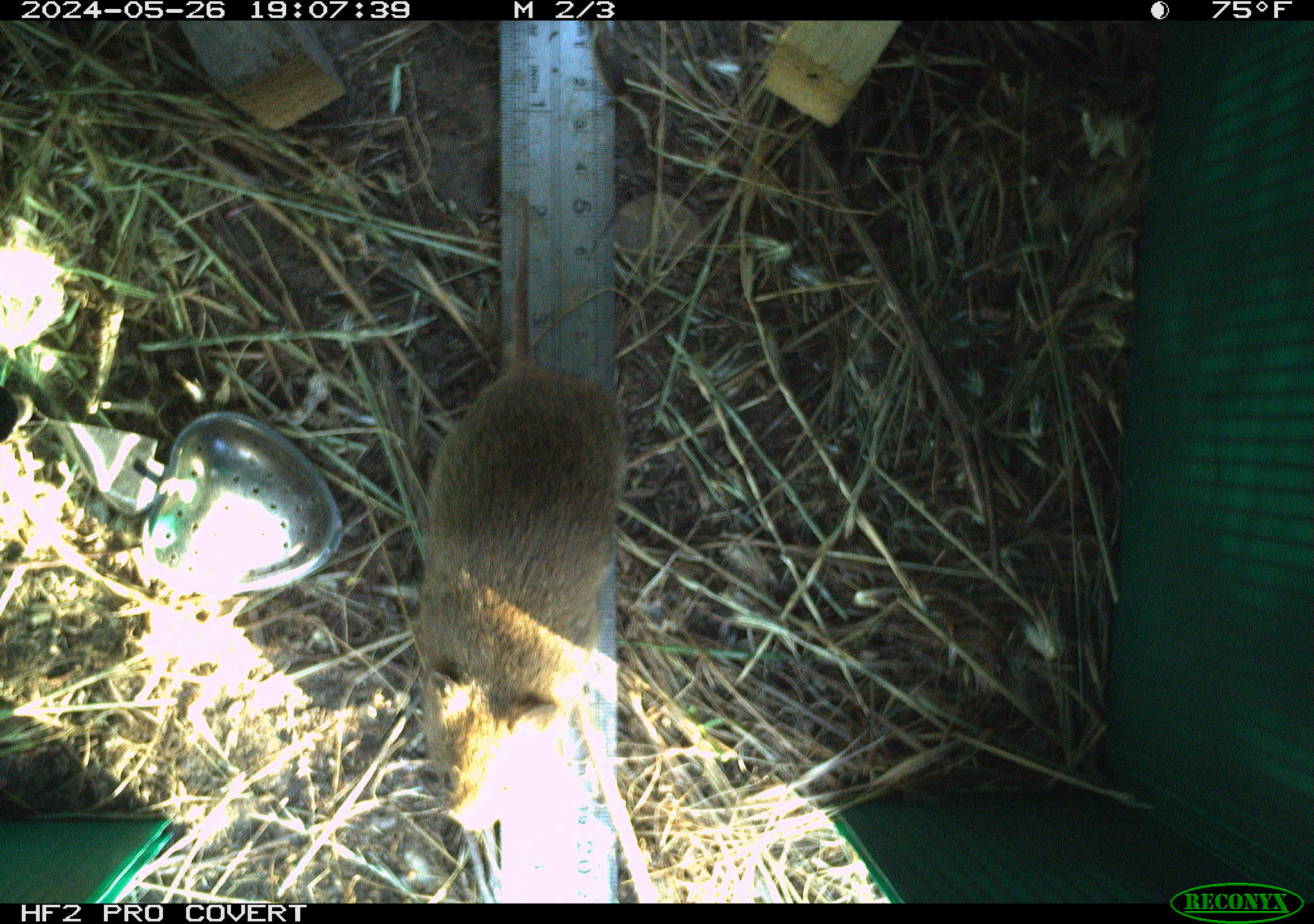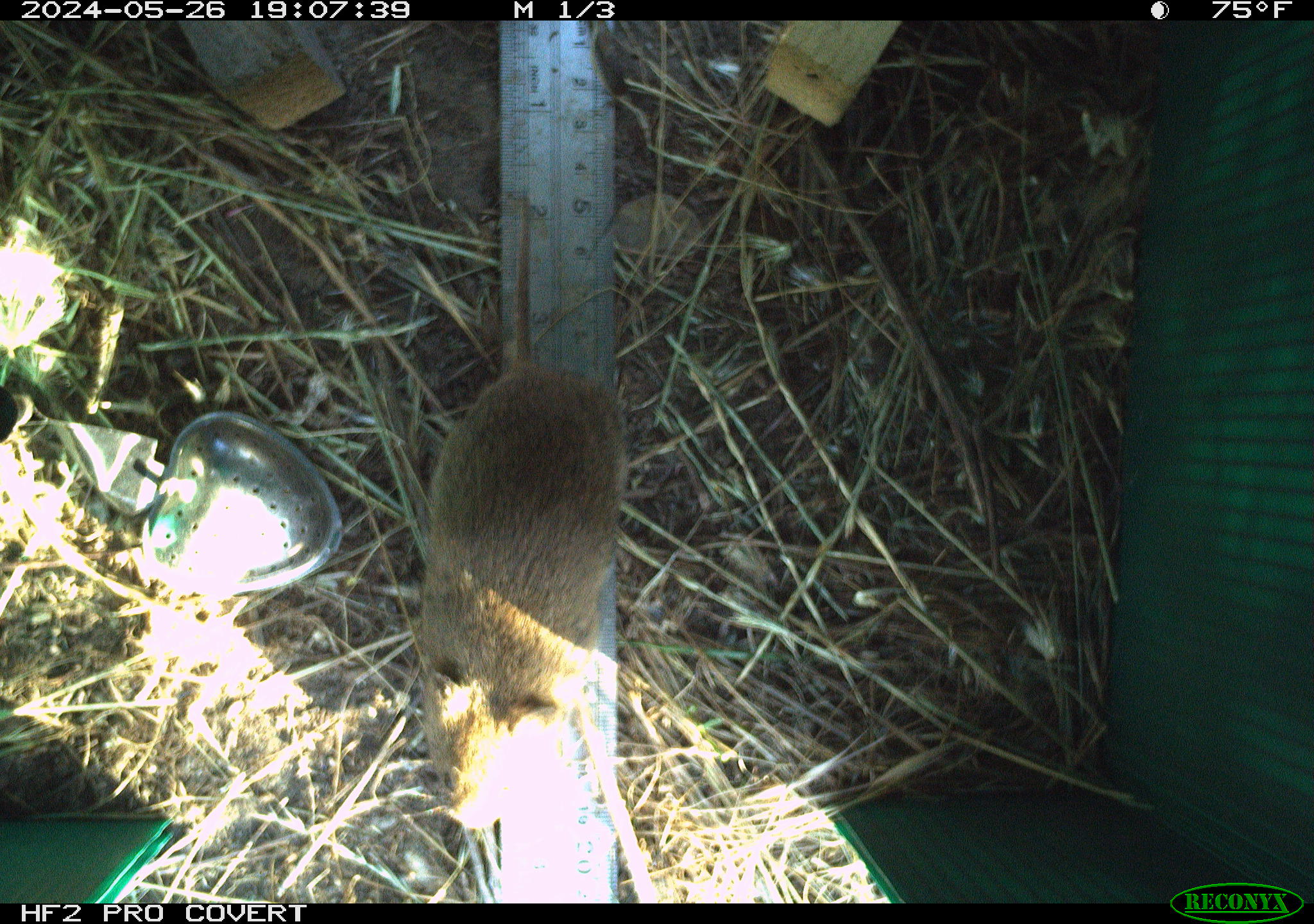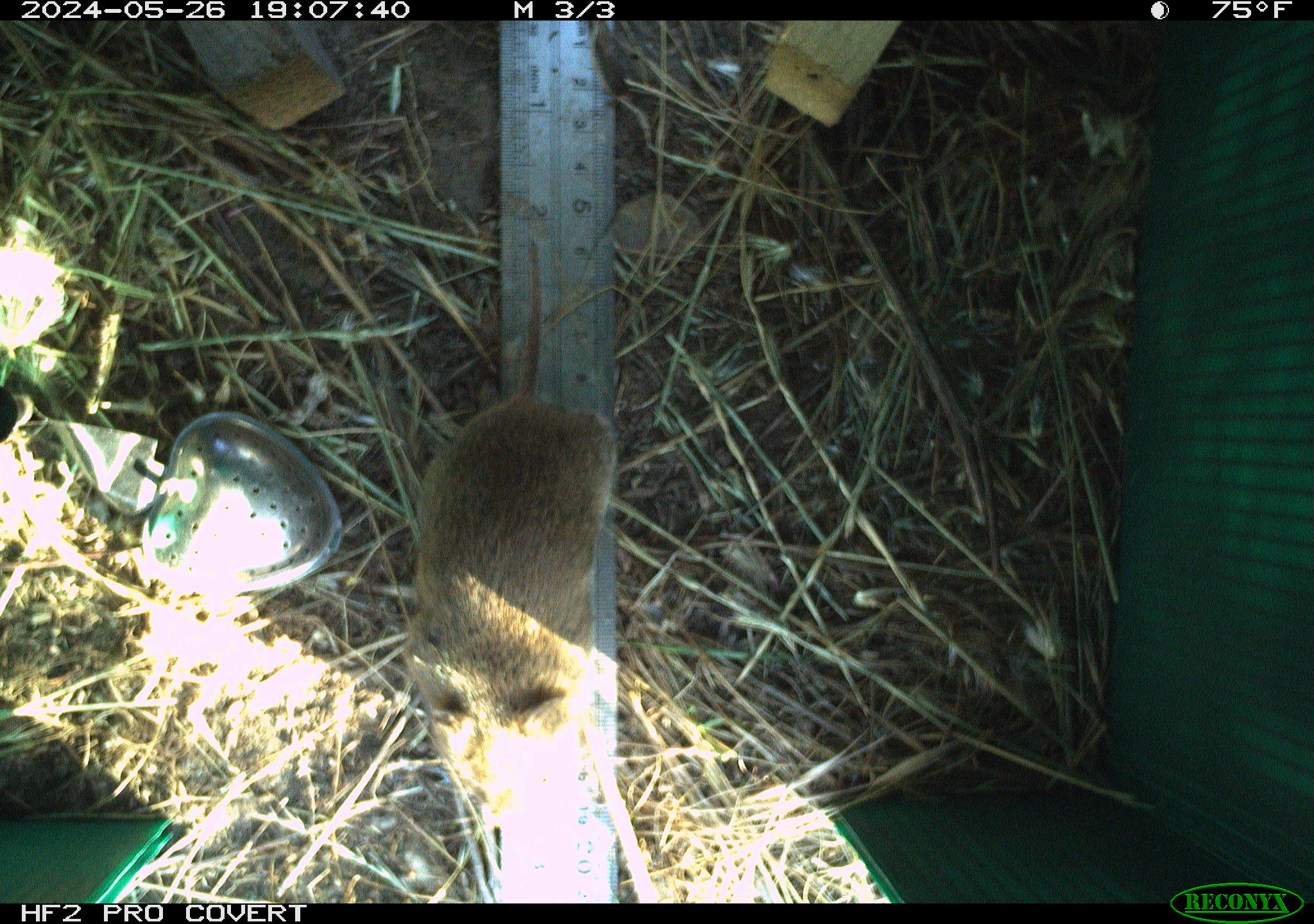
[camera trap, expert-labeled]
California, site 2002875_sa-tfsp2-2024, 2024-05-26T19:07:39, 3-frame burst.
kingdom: Animalia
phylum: Chordata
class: Mammalia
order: Rodentia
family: Cricetidae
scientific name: Arvicolinae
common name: voles, lemmings, and muskrats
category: arvicolinae subfamily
Arvicolinae subfamily (voles, lemmings, and muskrats) (Arvicolinae).